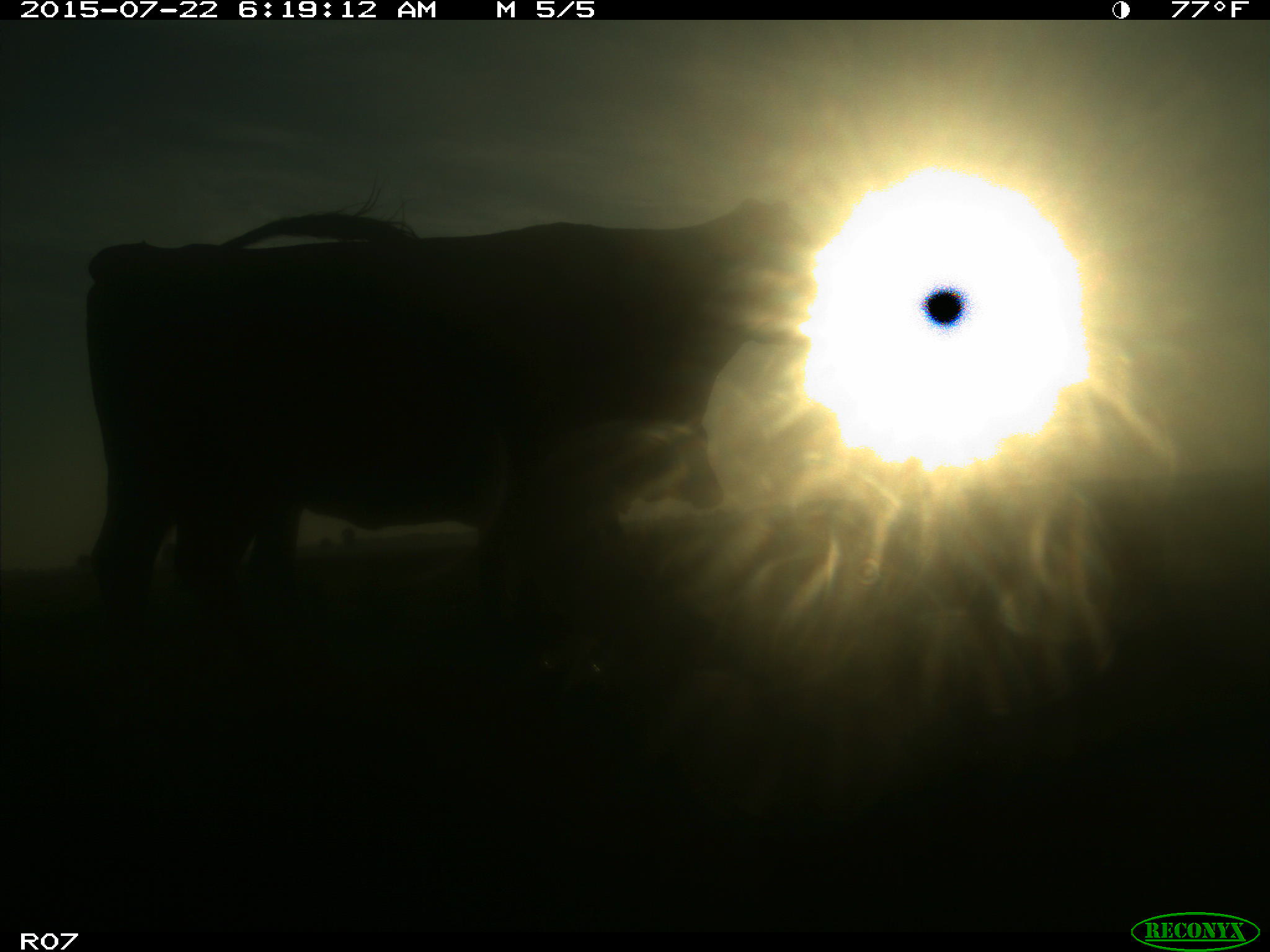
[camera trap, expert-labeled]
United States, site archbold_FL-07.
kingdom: Animalia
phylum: Chordata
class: Mammalia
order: Carnivora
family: Felidae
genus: Lynx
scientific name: Lynx rufus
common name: bobcat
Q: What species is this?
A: Lynx rufus (bobcat).